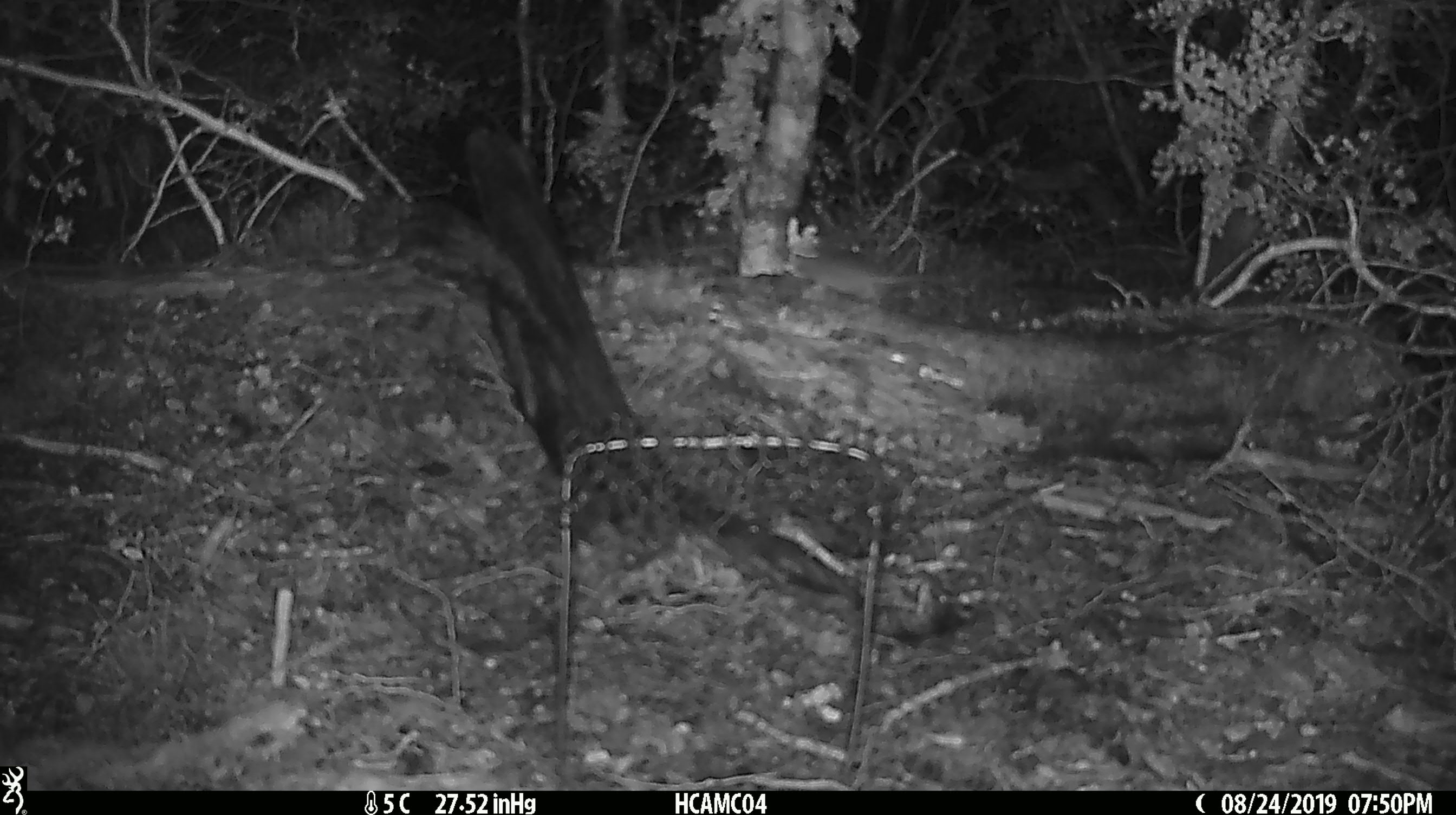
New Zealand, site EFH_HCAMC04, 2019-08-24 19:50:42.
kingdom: Animalia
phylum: Chordata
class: Mammalia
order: Rodentia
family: Muridae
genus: Mus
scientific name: Mus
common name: mouse